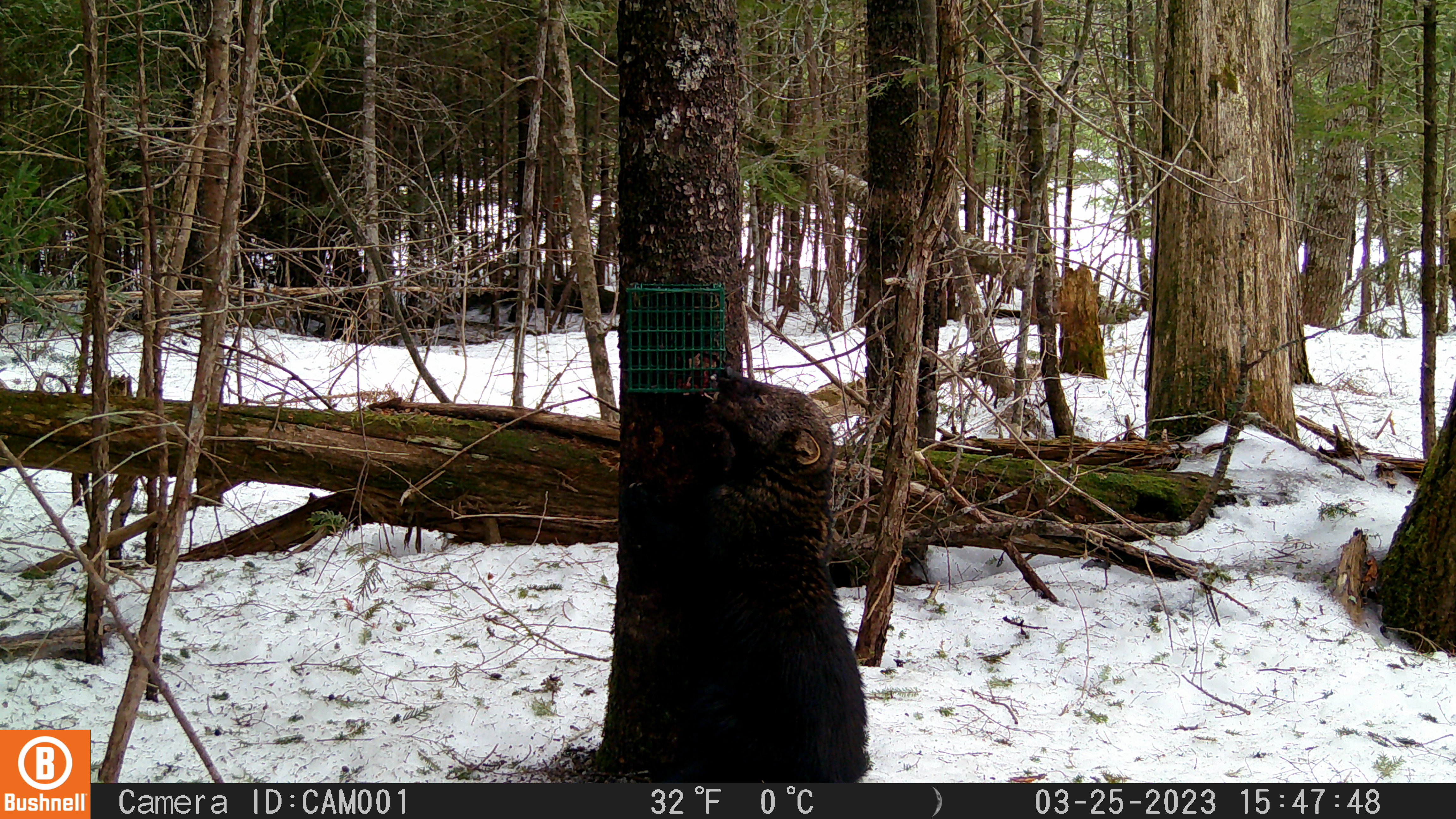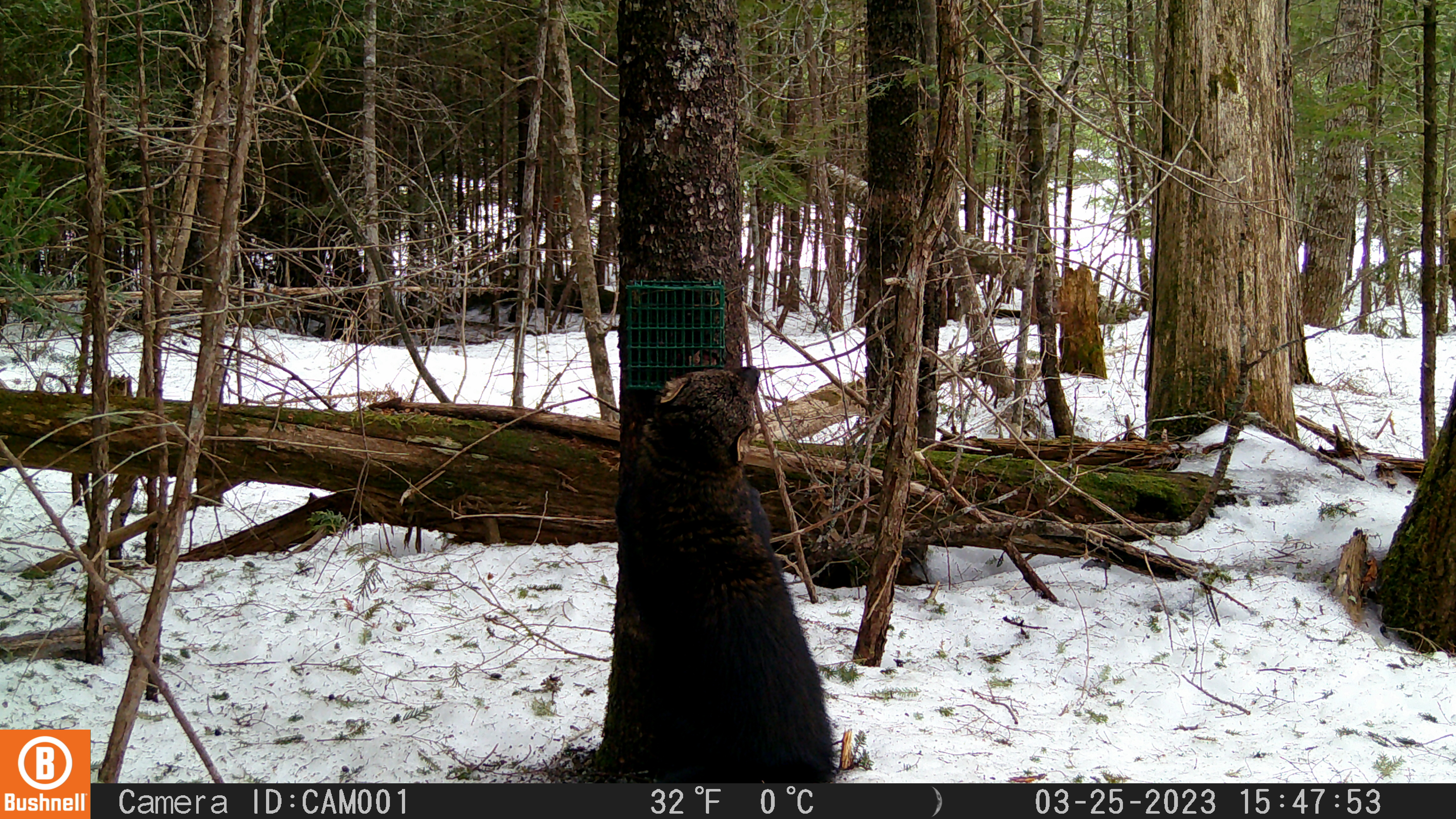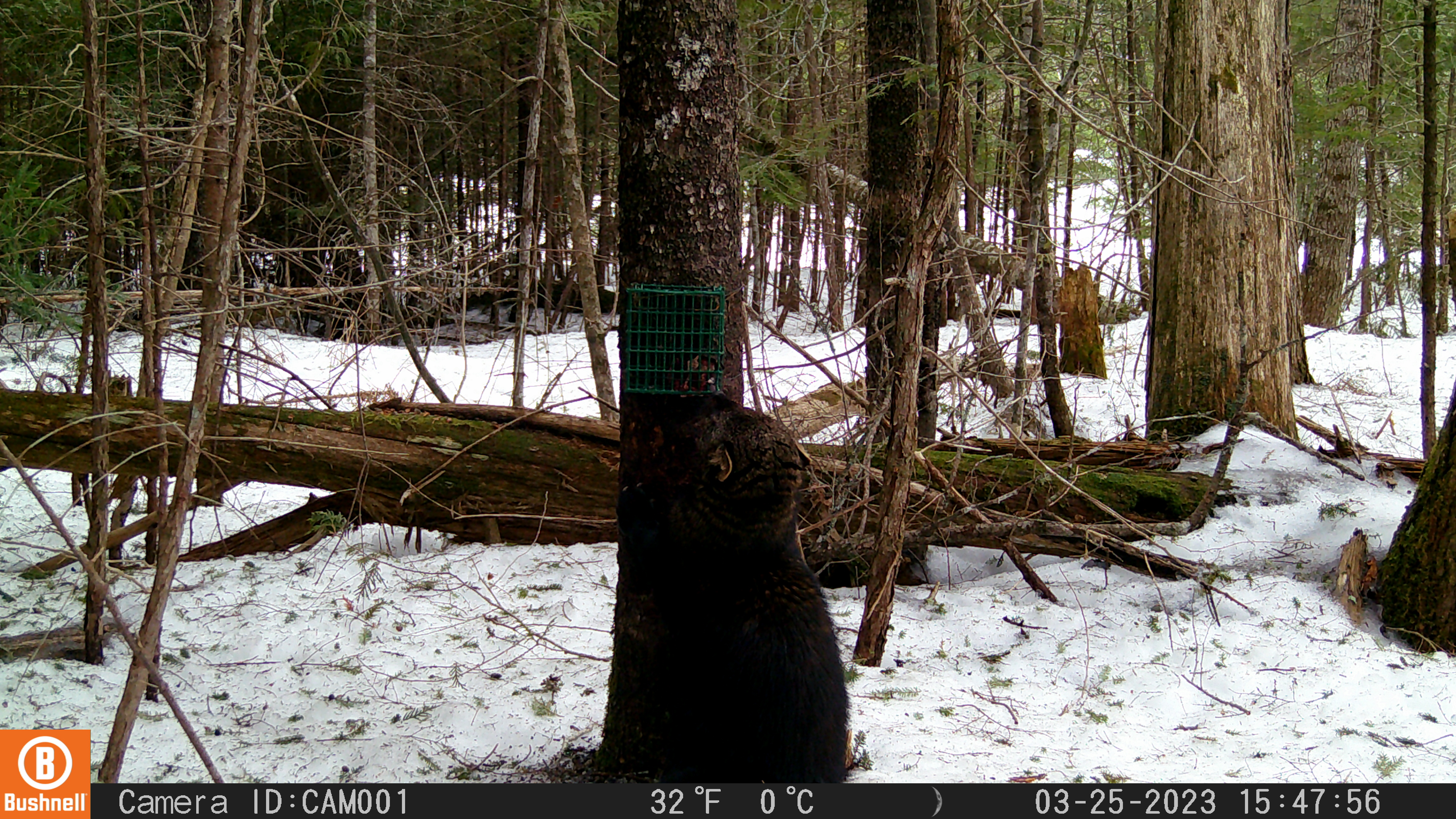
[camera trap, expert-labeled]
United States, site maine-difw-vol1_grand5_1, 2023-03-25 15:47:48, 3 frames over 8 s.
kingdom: Animalia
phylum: Chordata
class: Mammalia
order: Carnivora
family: Mustelidae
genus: Pekania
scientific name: Pekania pennanti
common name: fisher